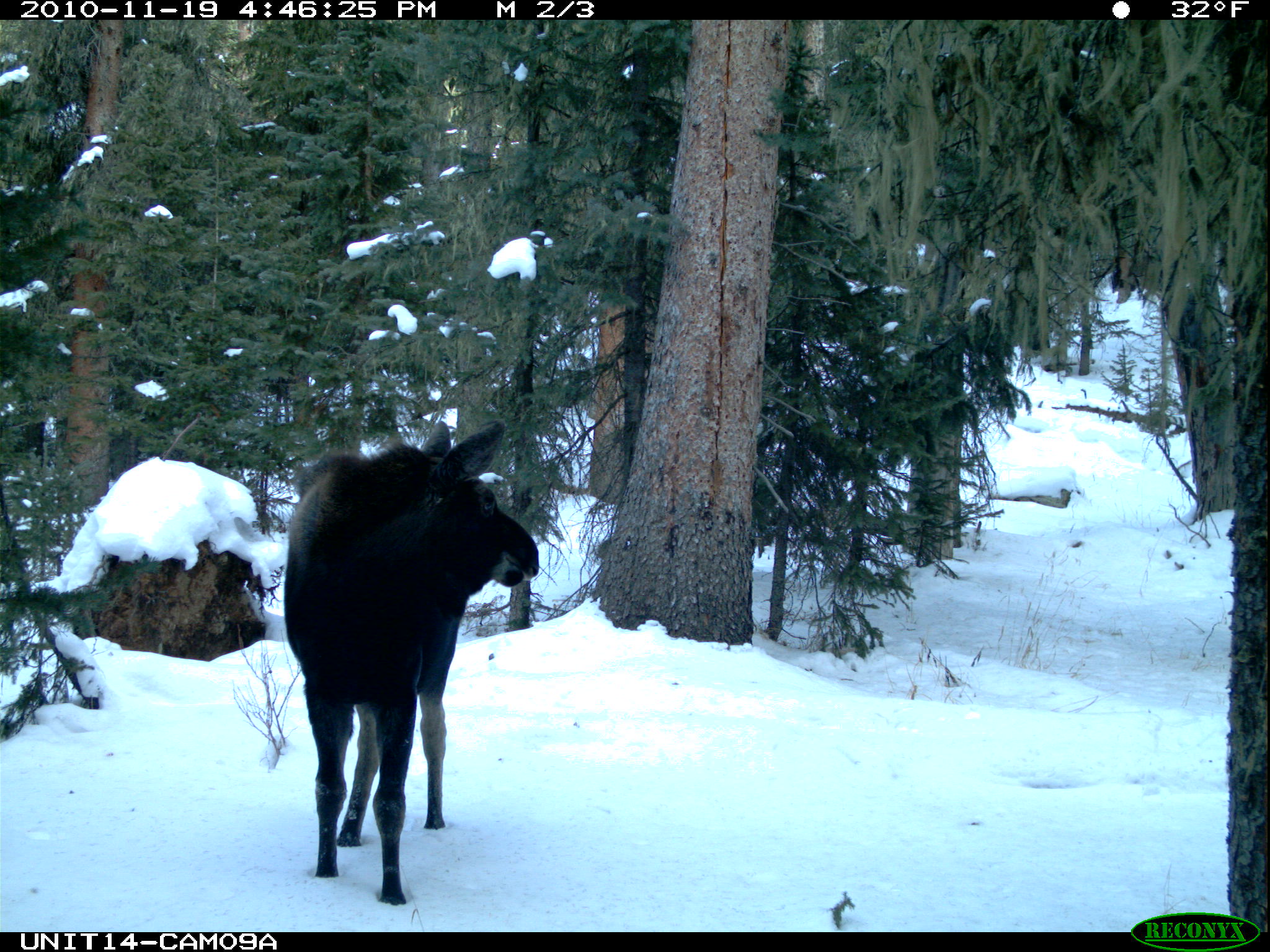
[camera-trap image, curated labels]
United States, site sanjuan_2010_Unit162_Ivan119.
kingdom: Animalia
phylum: Chordata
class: Mammalia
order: Artiodactyla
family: Cervidae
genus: Alces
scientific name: Alces alces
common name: moose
Alces alces (moose).